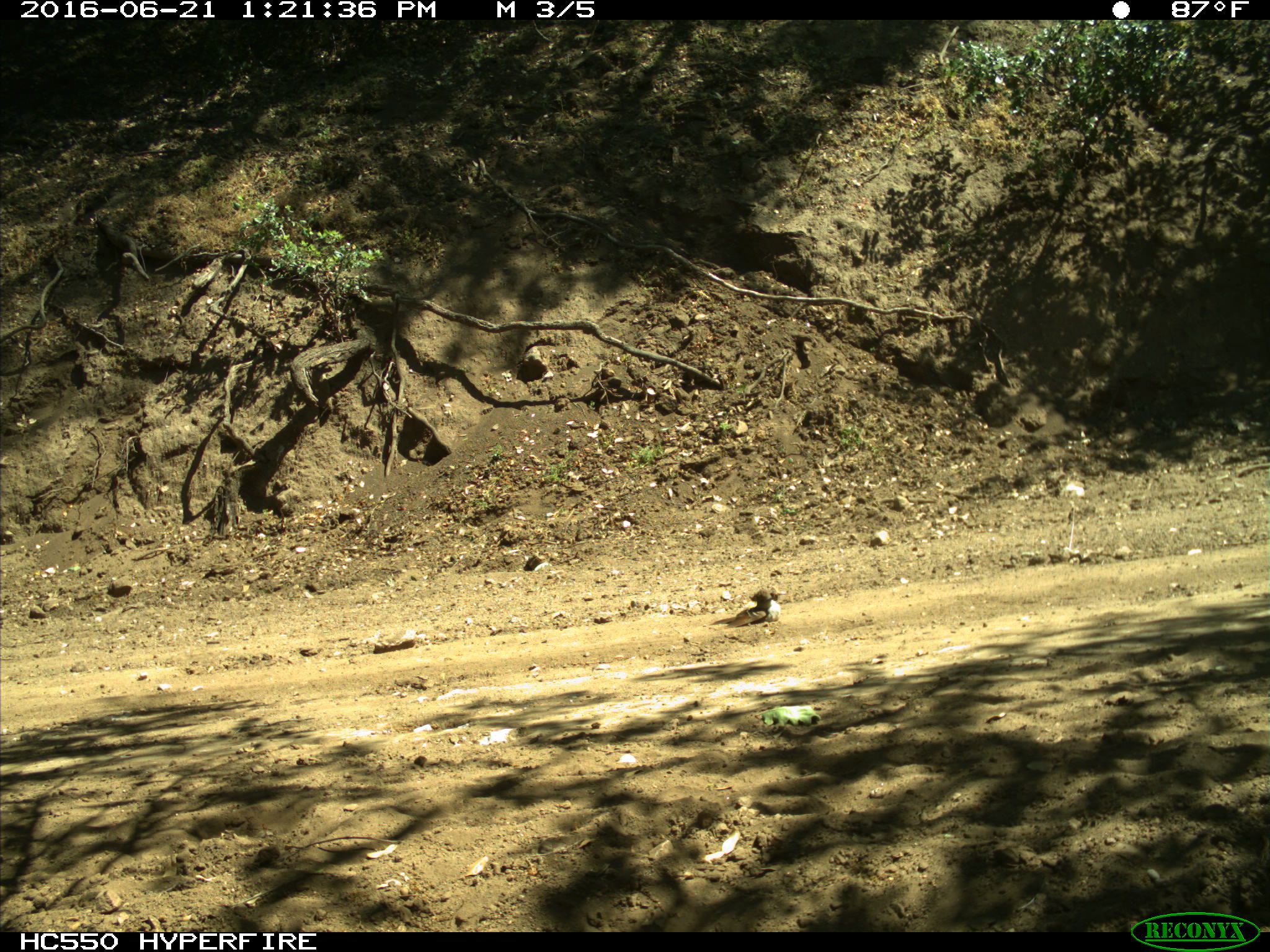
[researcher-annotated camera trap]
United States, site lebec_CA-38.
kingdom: Animalia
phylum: Chordata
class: Aves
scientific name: Aves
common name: birds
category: unidentified bird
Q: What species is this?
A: Unidentified bird (birds) (Aves).